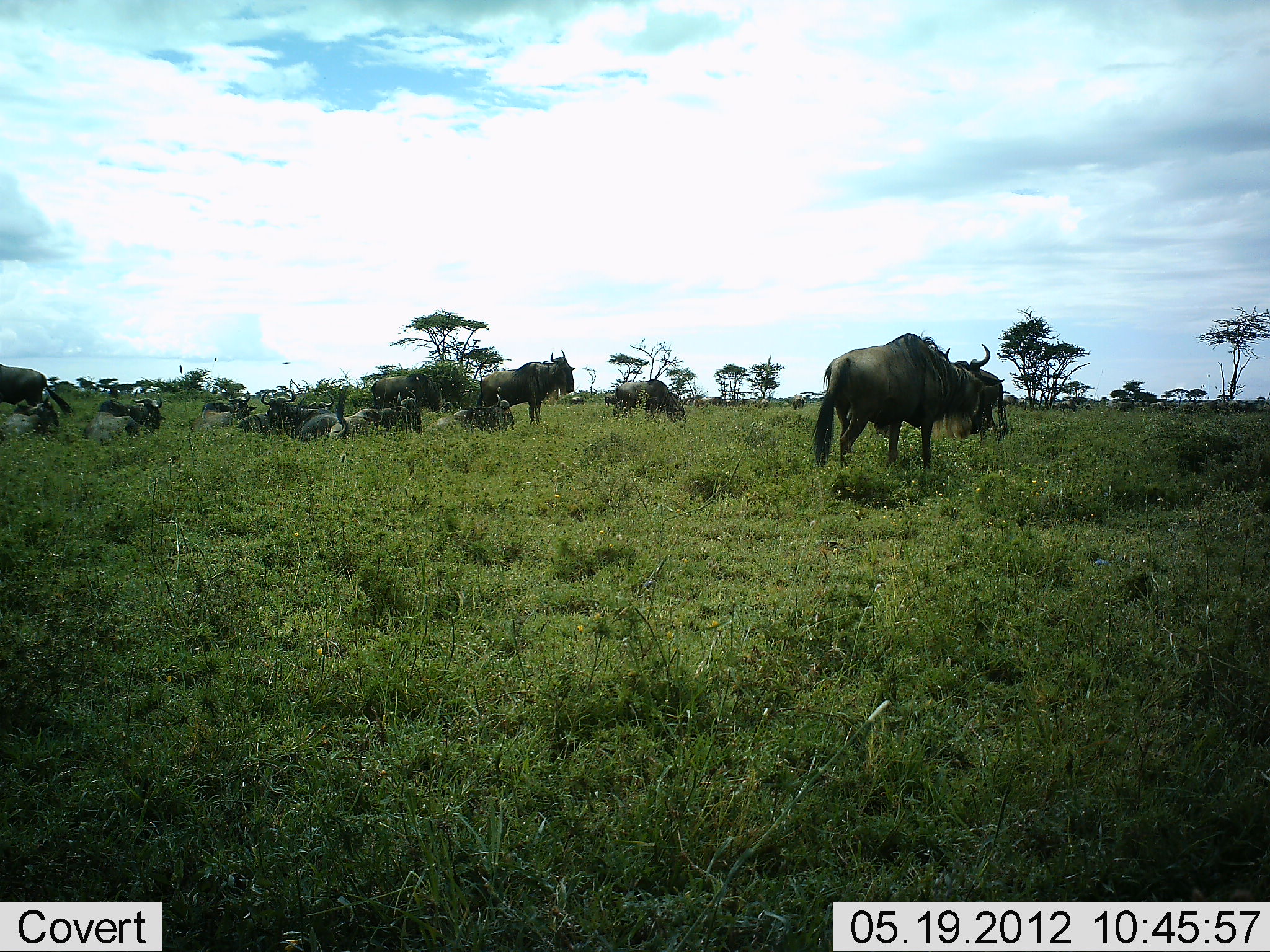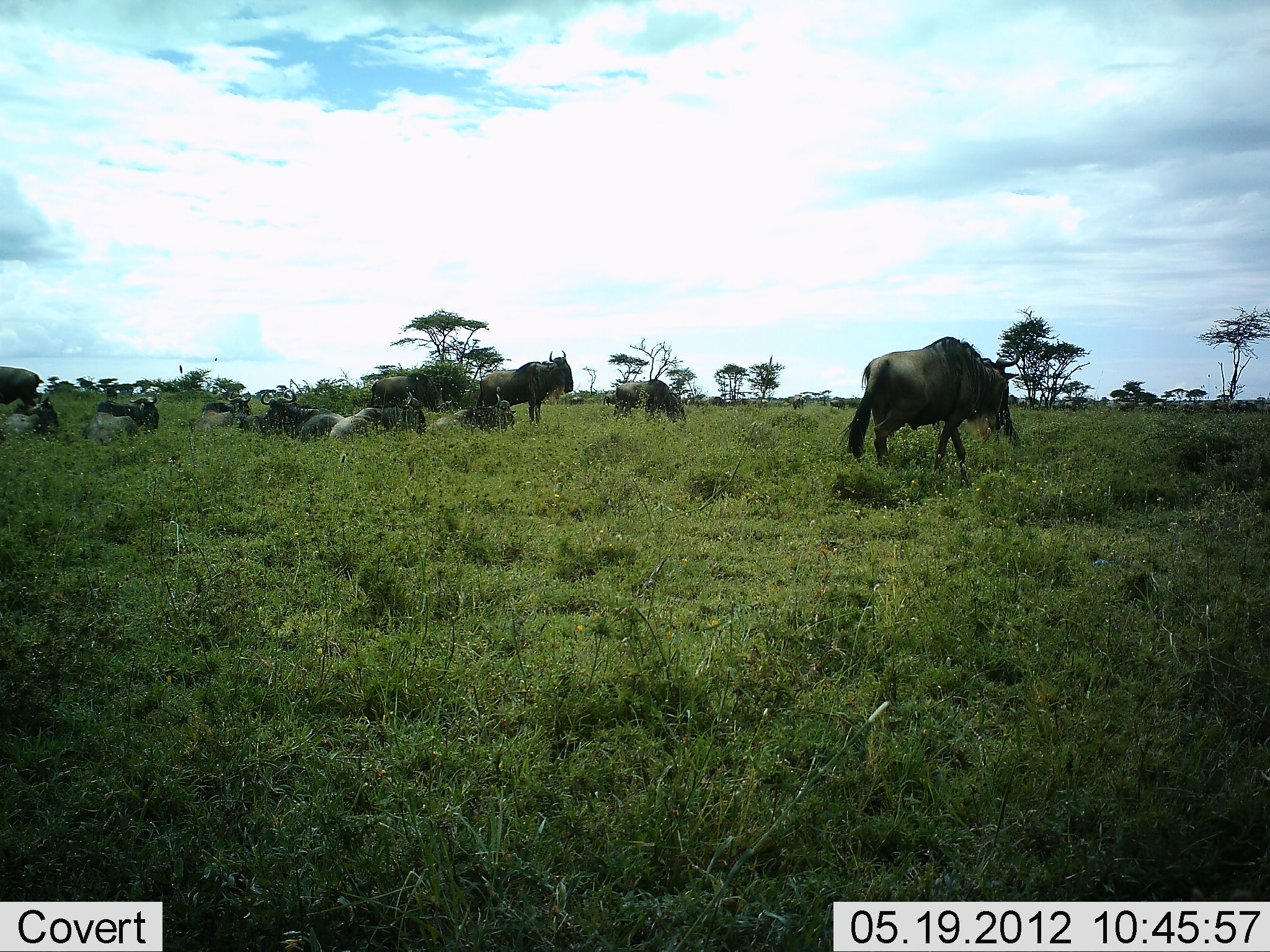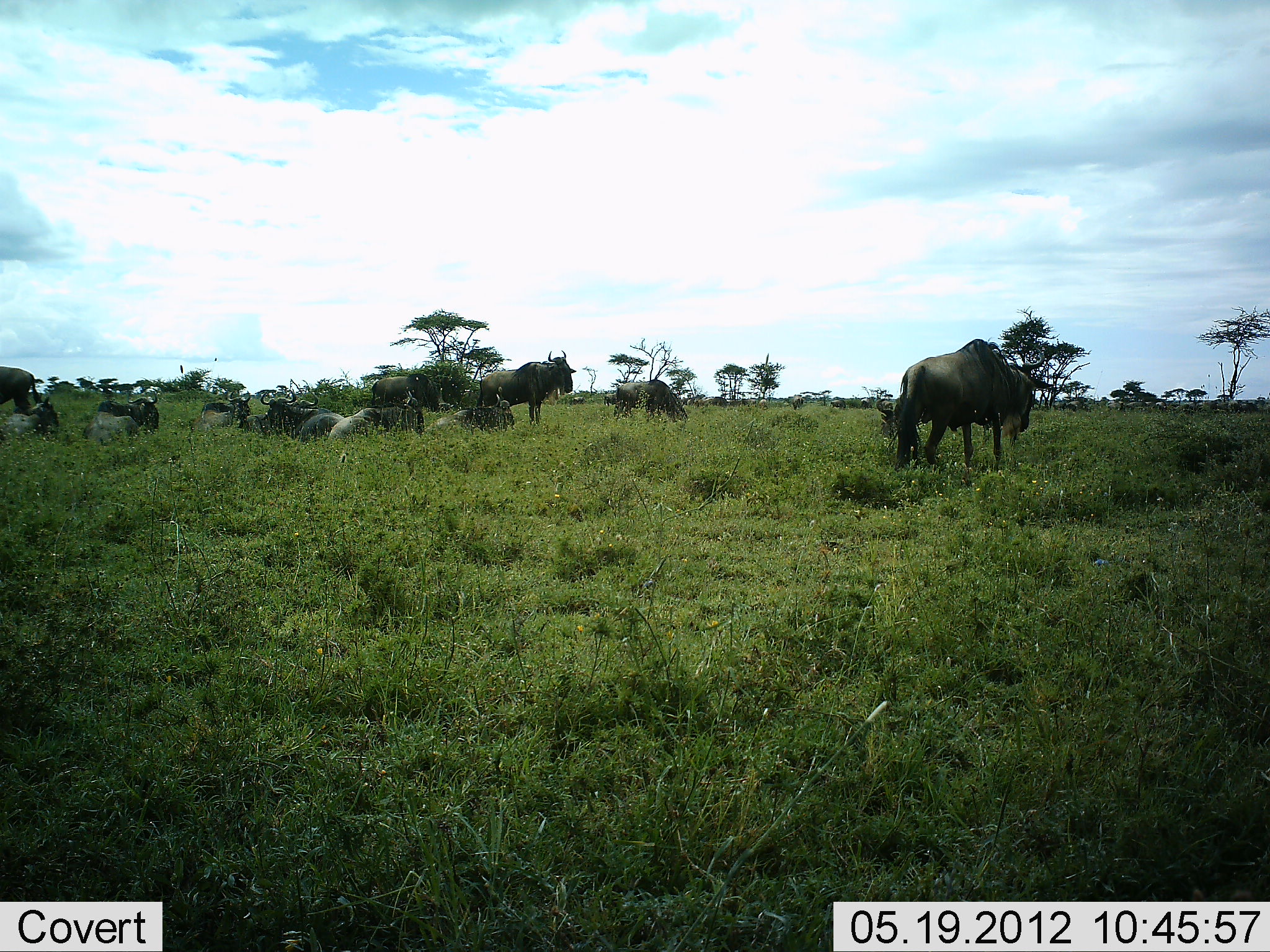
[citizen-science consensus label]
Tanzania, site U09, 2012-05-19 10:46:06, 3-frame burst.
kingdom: Animalia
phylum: Chordata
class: Mammalia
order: Artiodactyla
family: Bovidae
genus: Connochaetes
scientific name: Connochaetes taurinus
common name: blue wildebeest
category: wildebeest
Wildebeest (blue wildebeest) (Connochaetes taurinus), count 11-50. Behavior (volunteer vote fractions): standing 60%, resting 90%, moving 60%, interacting 0%. Young present (vote fraction): 10%. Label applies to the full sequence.